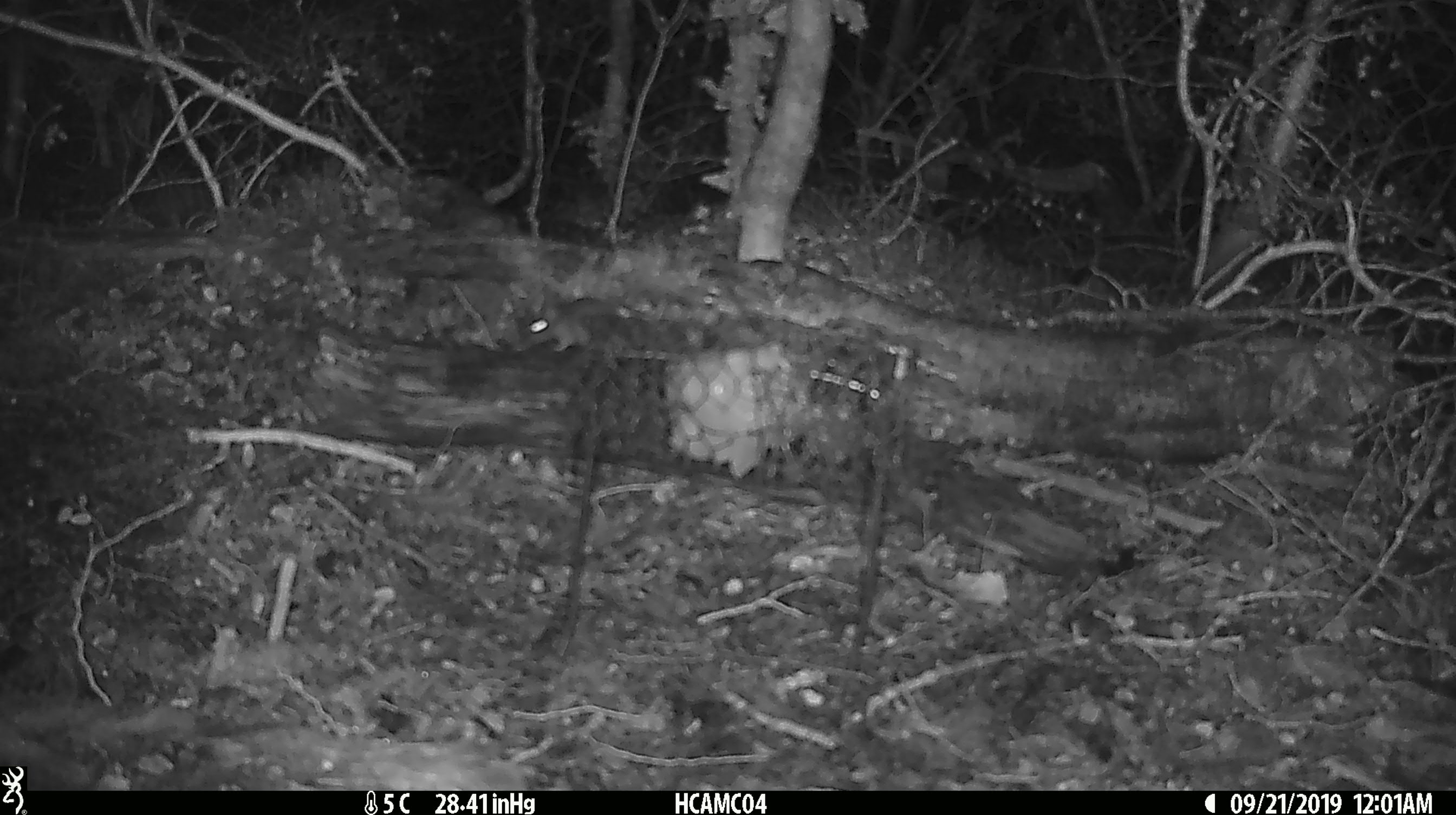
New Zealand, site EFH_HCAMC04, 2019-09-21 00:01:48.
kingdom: Animalia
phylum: Chordata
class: Mammalia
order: Rodentia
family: Muridae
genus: Mus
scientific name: Mus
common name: mouse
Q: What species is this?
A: Mouse (Mus).